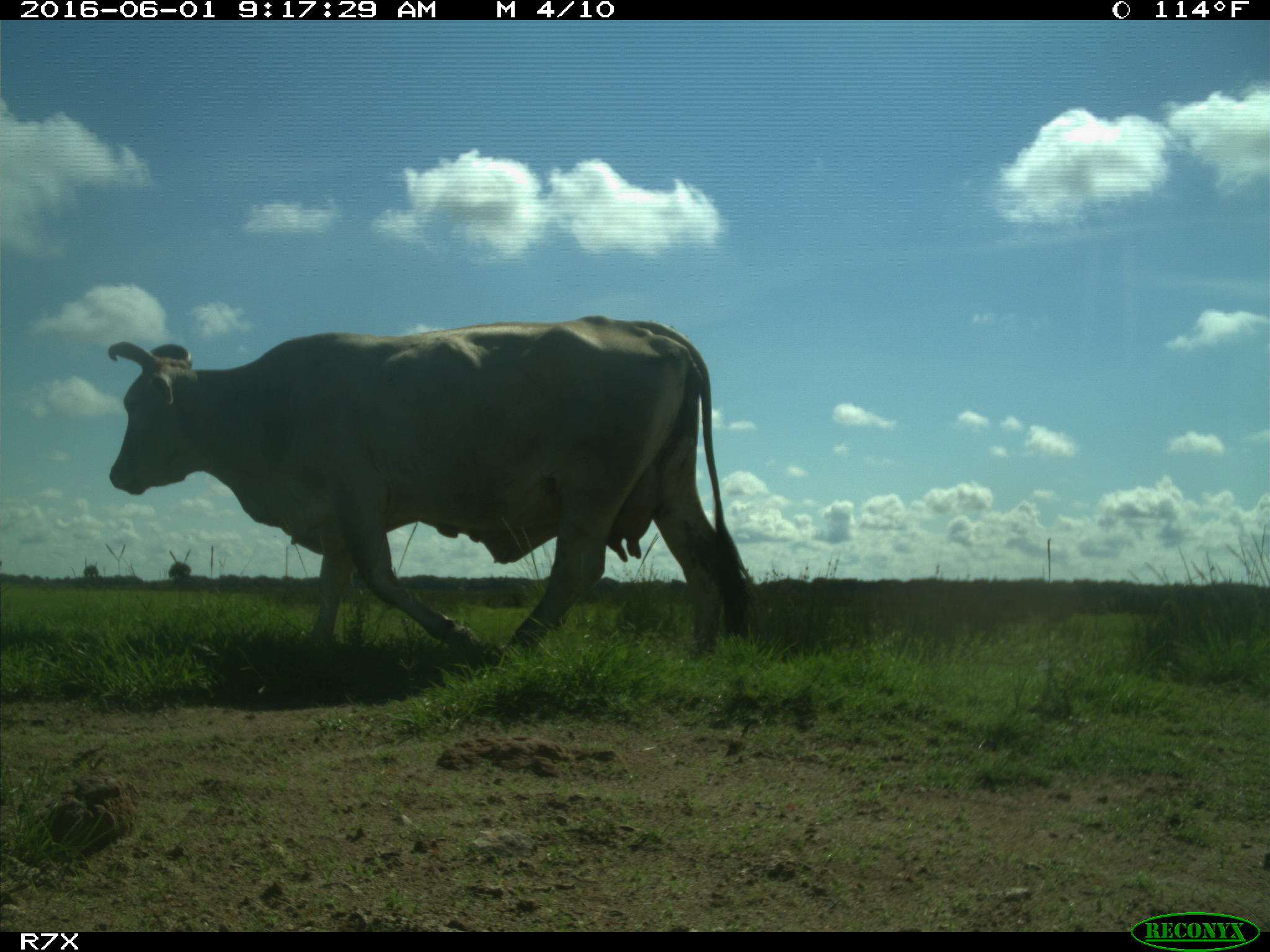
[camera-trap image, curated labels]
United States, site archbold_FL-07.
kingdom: Animalia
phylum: Chordata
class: Mammalia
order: Artiodactyla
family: Bovidae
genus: Bos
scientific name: Bos taurus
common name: domestic cow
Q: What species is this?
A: Bos taurus (domestic cow).